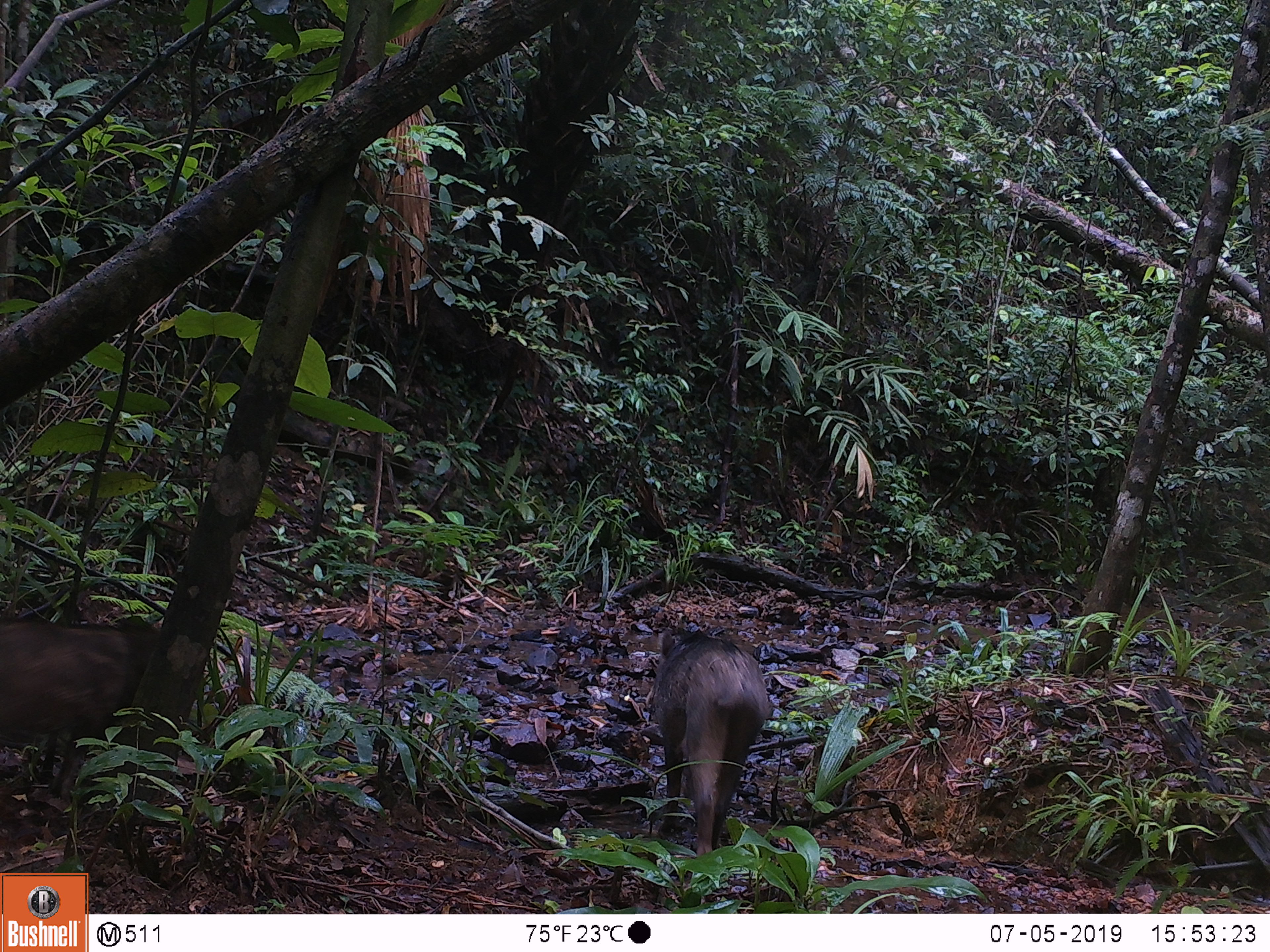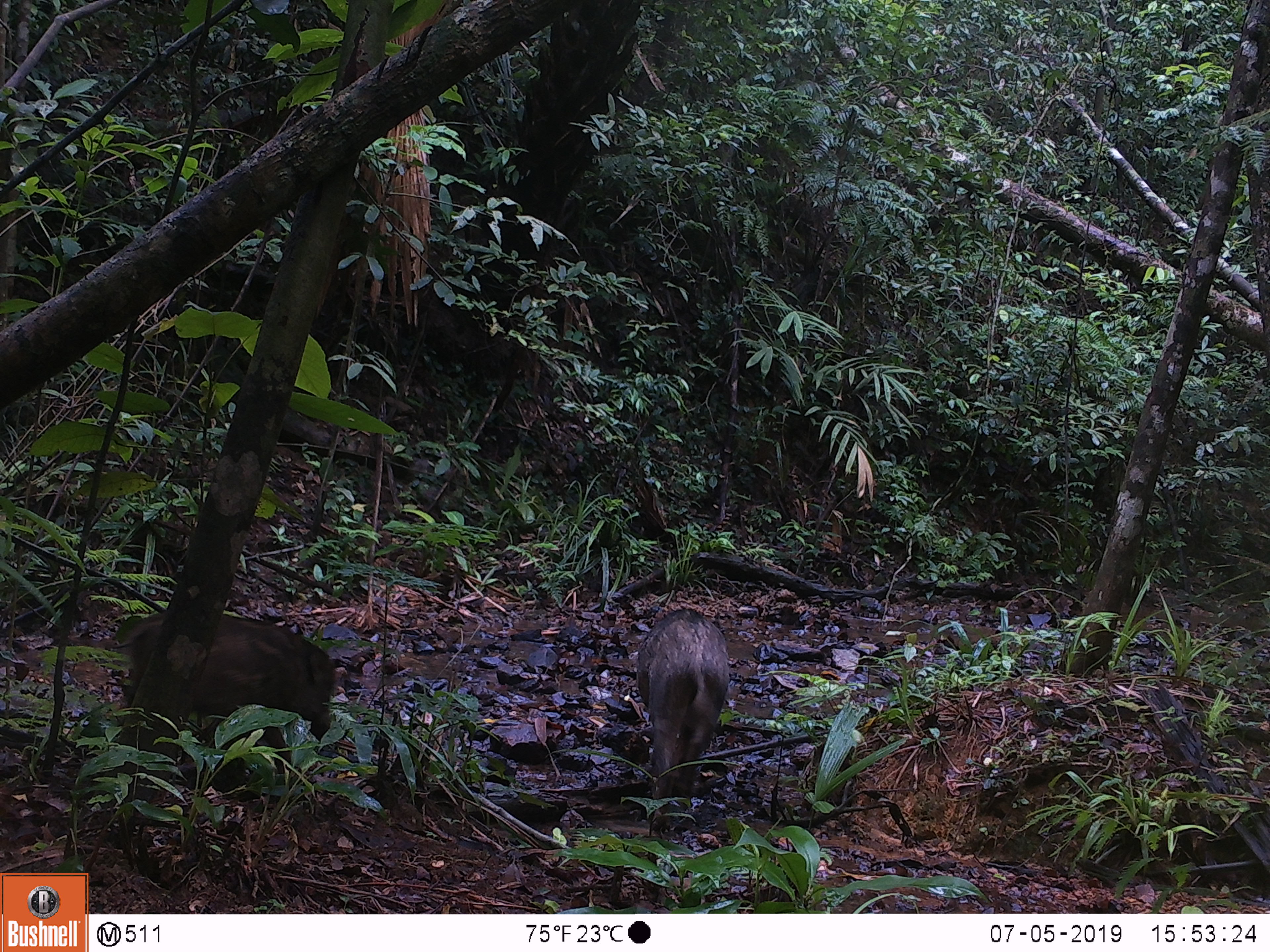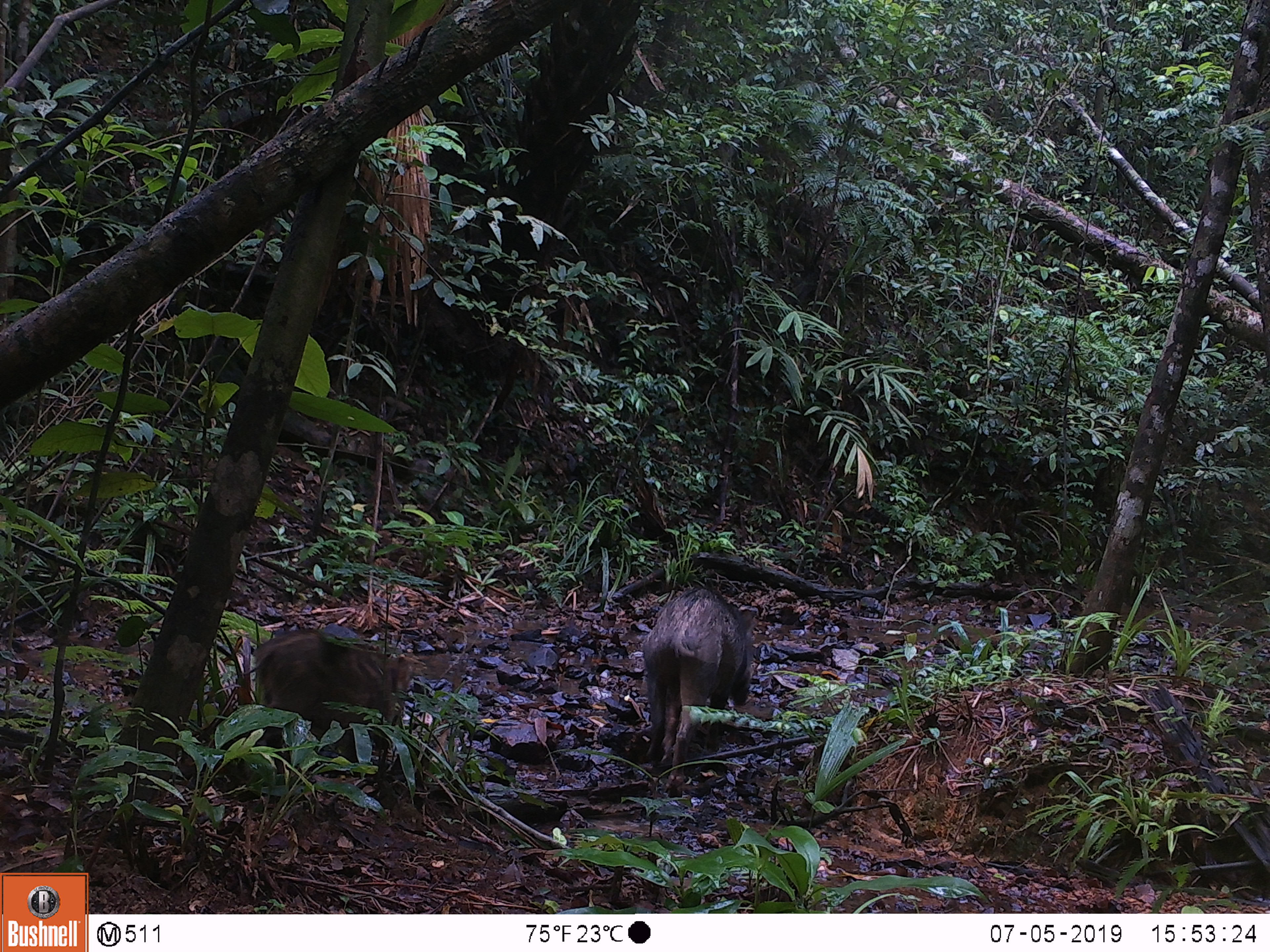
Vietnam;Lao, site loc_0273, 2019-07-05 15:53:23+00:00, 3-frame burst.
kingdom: Animalia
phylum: Chordata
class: Mammalia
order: Artiodactyla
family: Suidae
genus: Sus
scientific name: Sus scrofa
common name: eurasian wild pig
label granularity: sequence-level